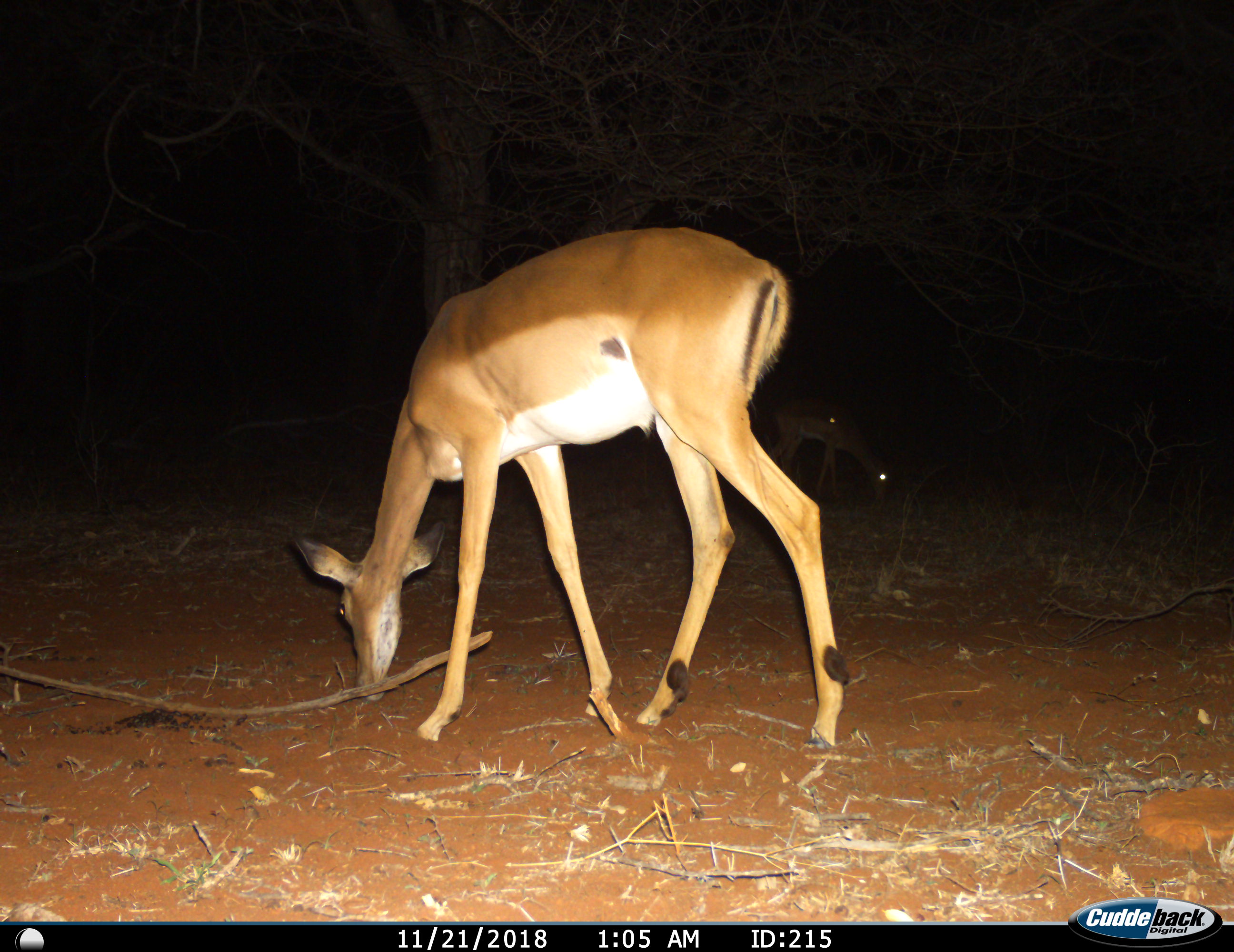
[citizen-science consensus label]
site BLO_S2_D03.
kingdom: Animalia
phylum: Chordata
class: Mammalia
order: Artiodactyla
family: Bovidae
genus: Aepyceros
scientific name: Aepyceros melampus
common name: impala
Impala (Aepyceros melampus), count 2. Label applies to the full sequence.